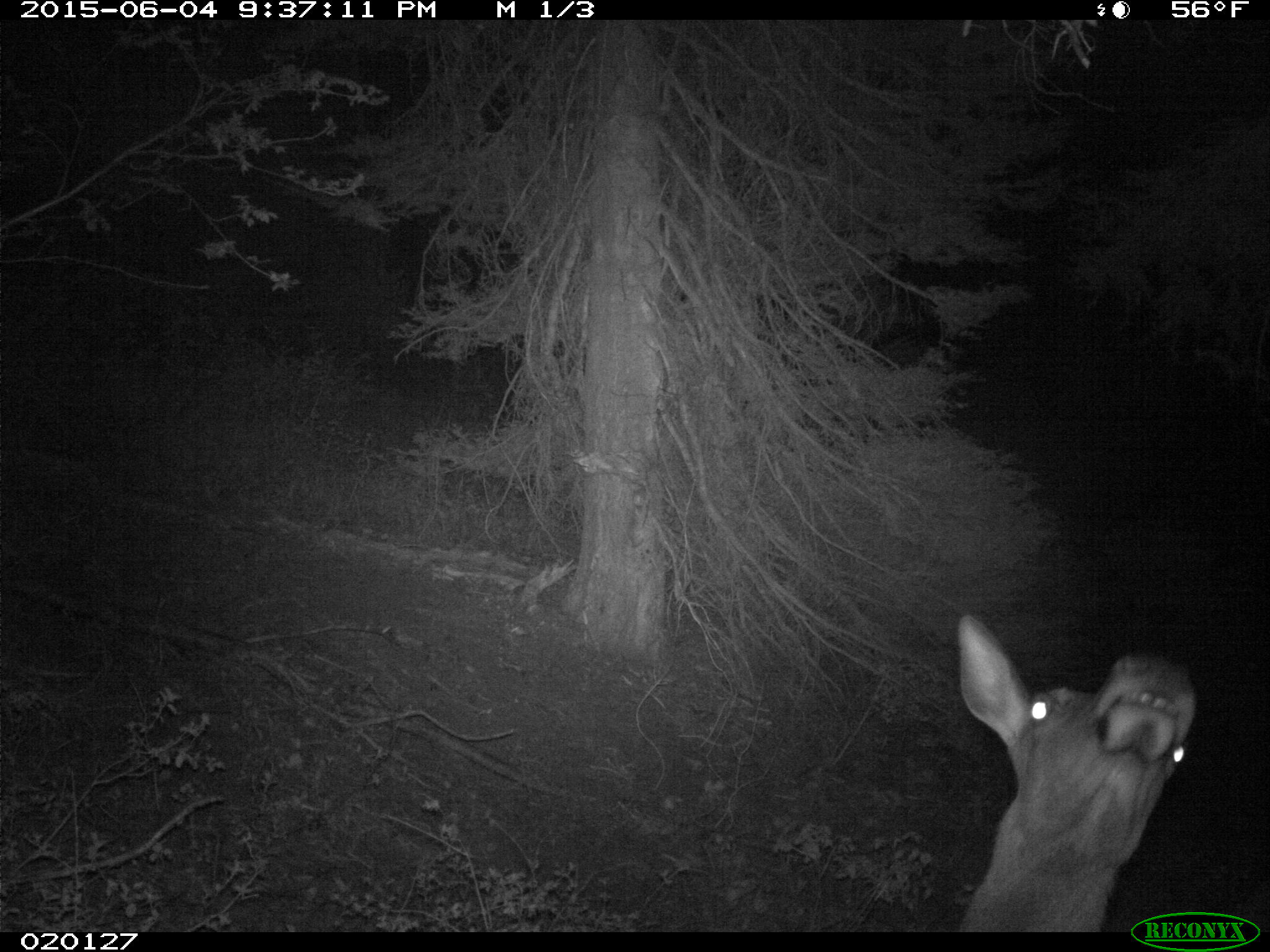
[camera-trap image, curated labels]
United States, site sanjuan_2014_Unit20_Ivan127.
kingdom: Animalia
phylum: Chordata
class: Mammalia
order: Artiodactyla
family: Cervidae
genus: Cervus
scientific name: Cervus elaphus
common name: red deer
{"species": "Cervus elaphus (red deer)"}